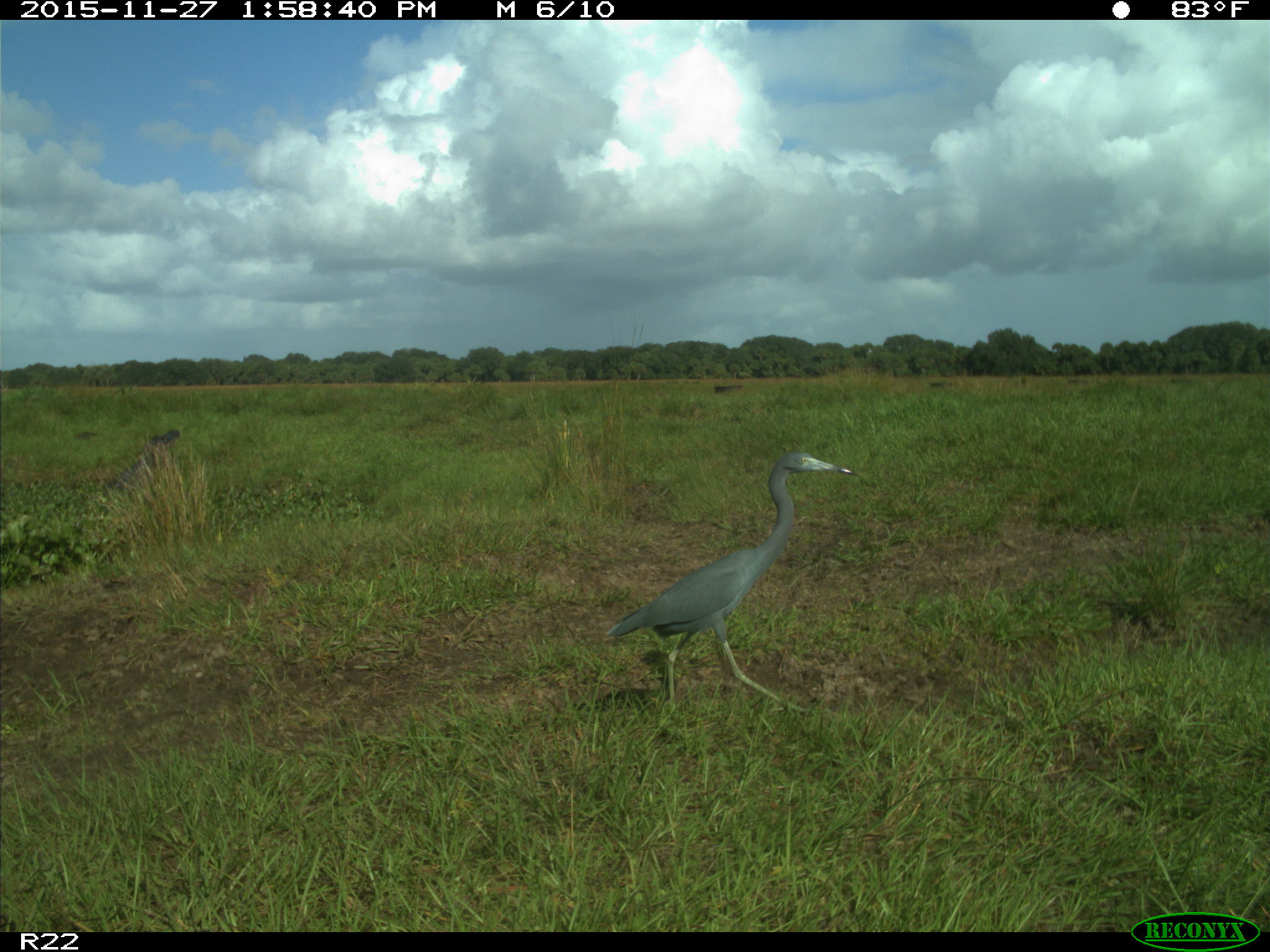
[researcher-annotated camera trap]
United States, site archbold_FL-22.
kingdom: Animalia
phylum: Chordata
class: Aves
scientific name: Aves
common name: birds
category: unidentified bird